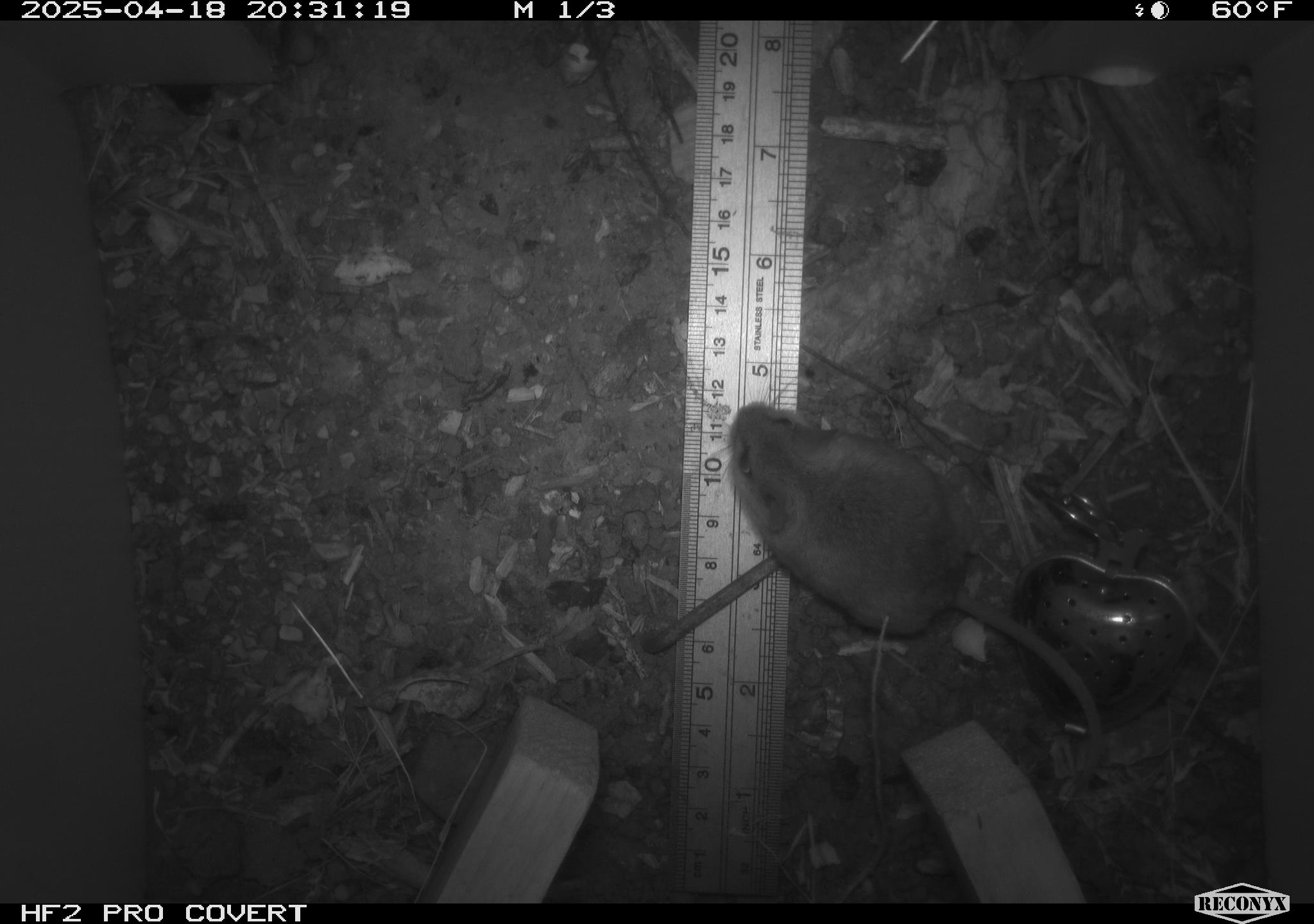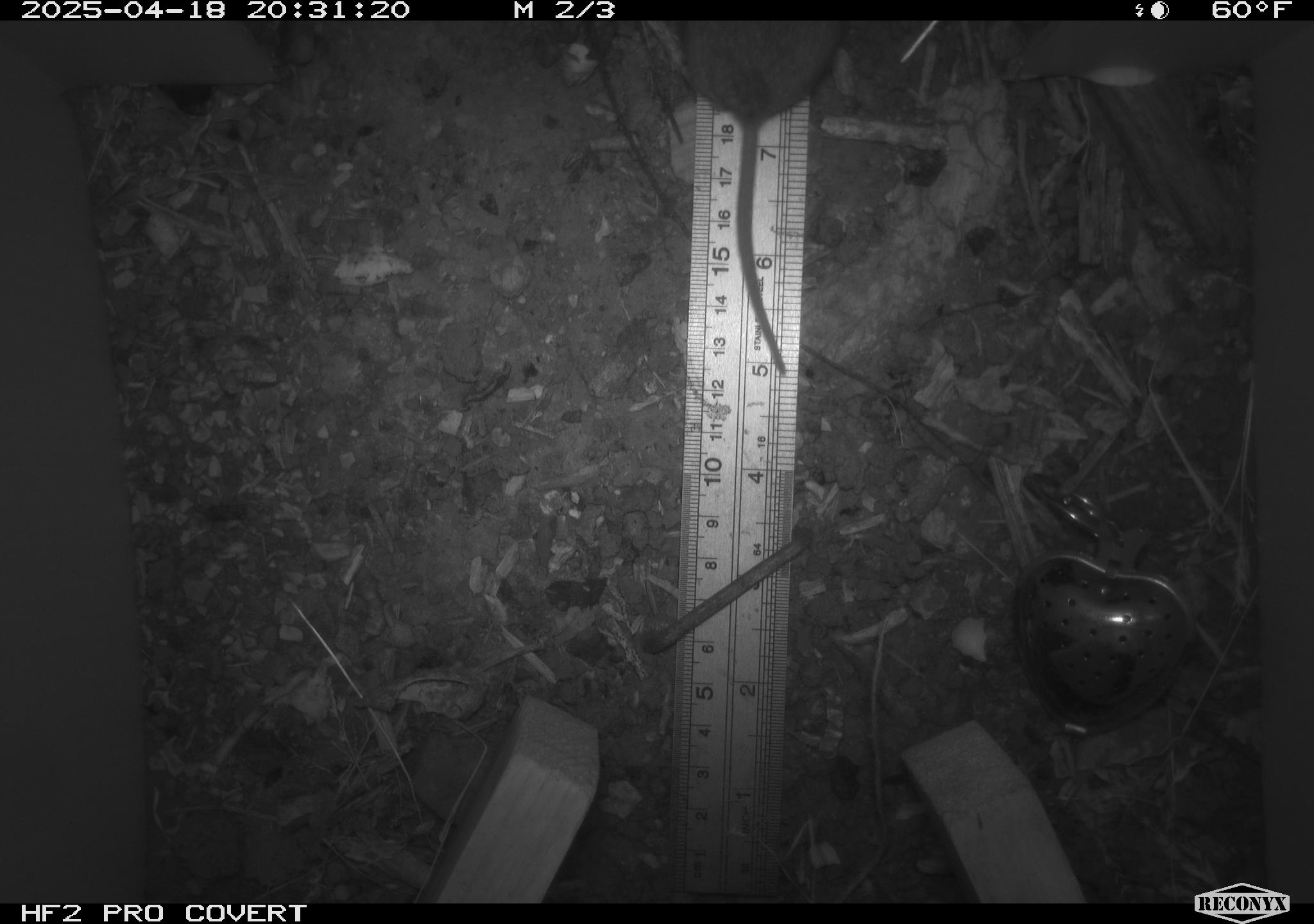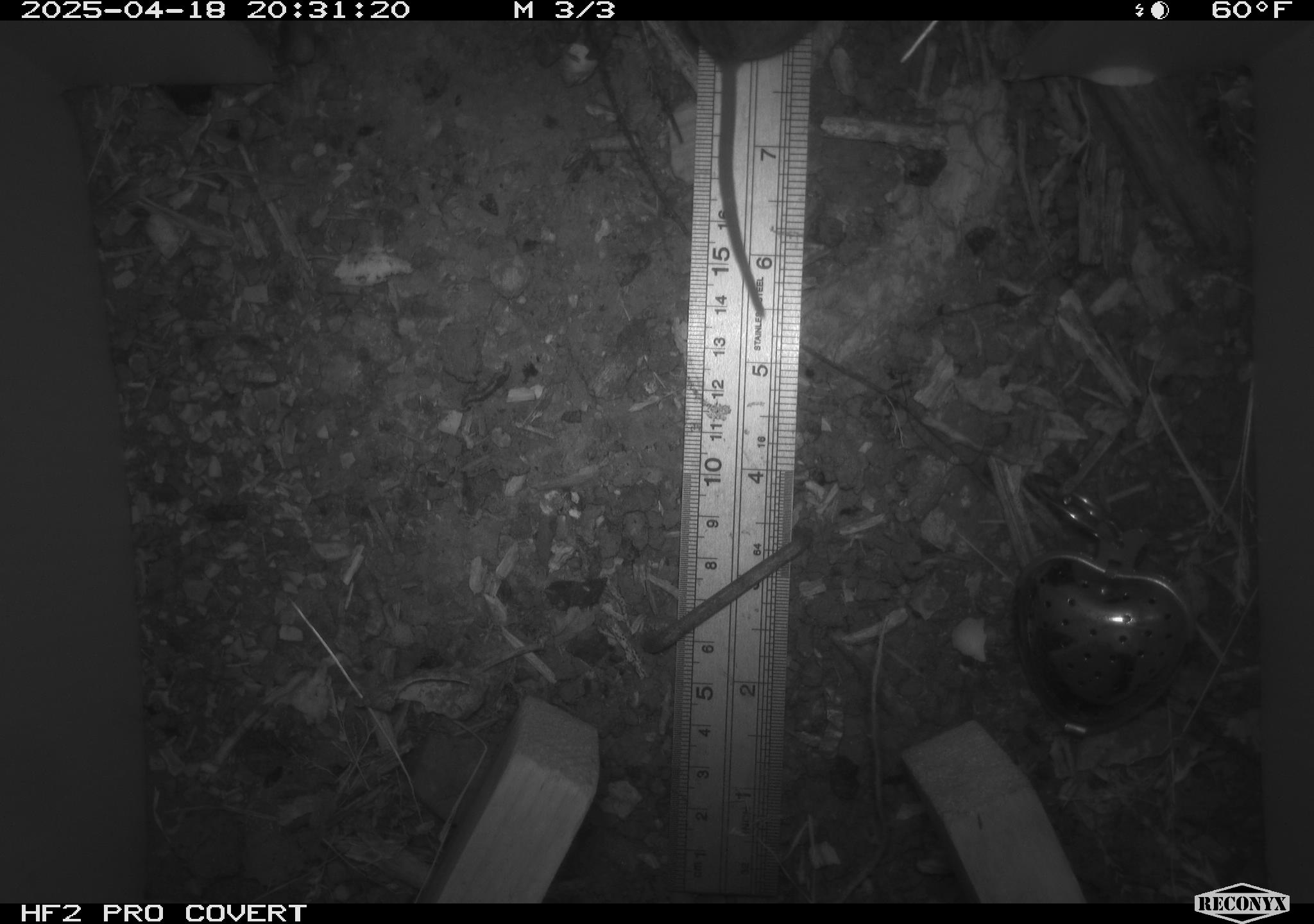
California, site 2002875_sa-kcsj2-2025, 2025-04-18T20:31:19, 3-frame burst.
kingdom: Animalia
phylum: Chordata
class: Mammalia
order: Rodentia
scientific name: Rodentia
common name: rodent